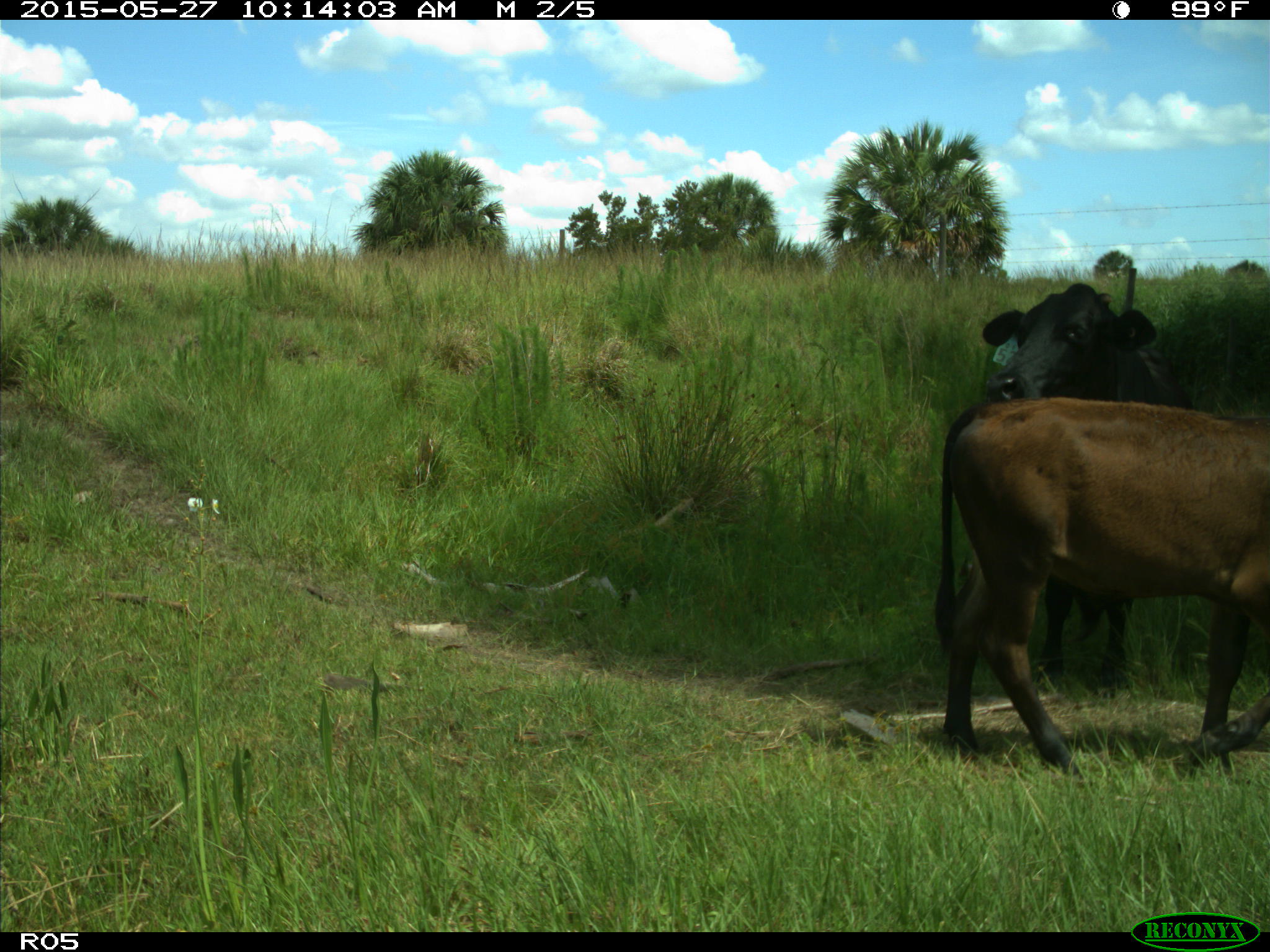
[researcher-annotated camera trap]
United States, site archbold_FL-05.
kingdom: Animalia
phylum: Chordata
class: Mammalia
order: Artiodactyla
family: Bovidae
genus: Bos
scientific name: Bos taurus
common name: domestic cow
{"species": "Bos taurus (domestic cow)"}